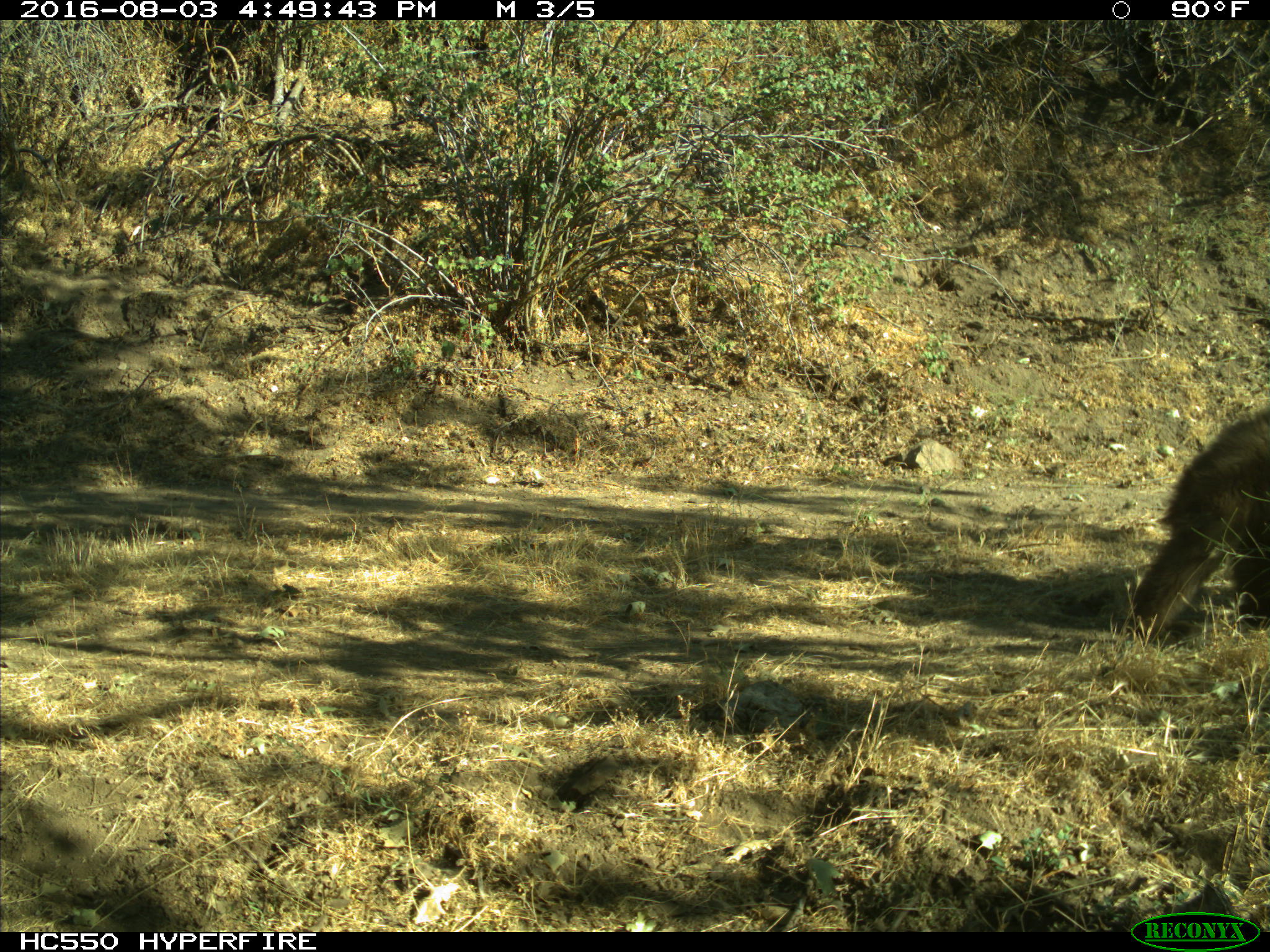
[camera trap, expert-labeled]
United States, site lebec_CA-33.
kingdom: Animalia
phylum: Chordata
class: Mammalia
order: Carnivora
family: Ursidae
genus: Ursus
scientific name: Ursus americanus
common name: american black bear